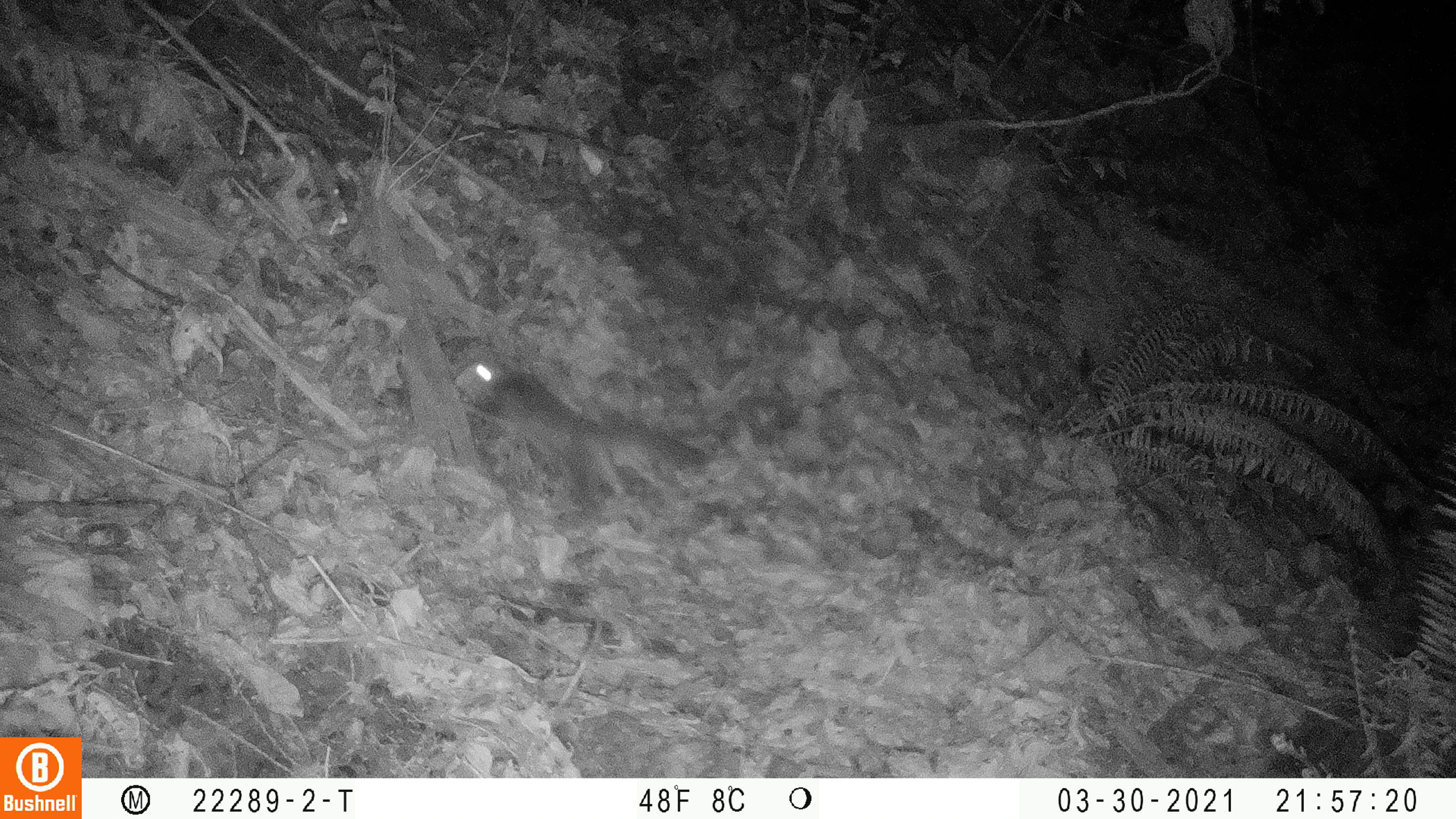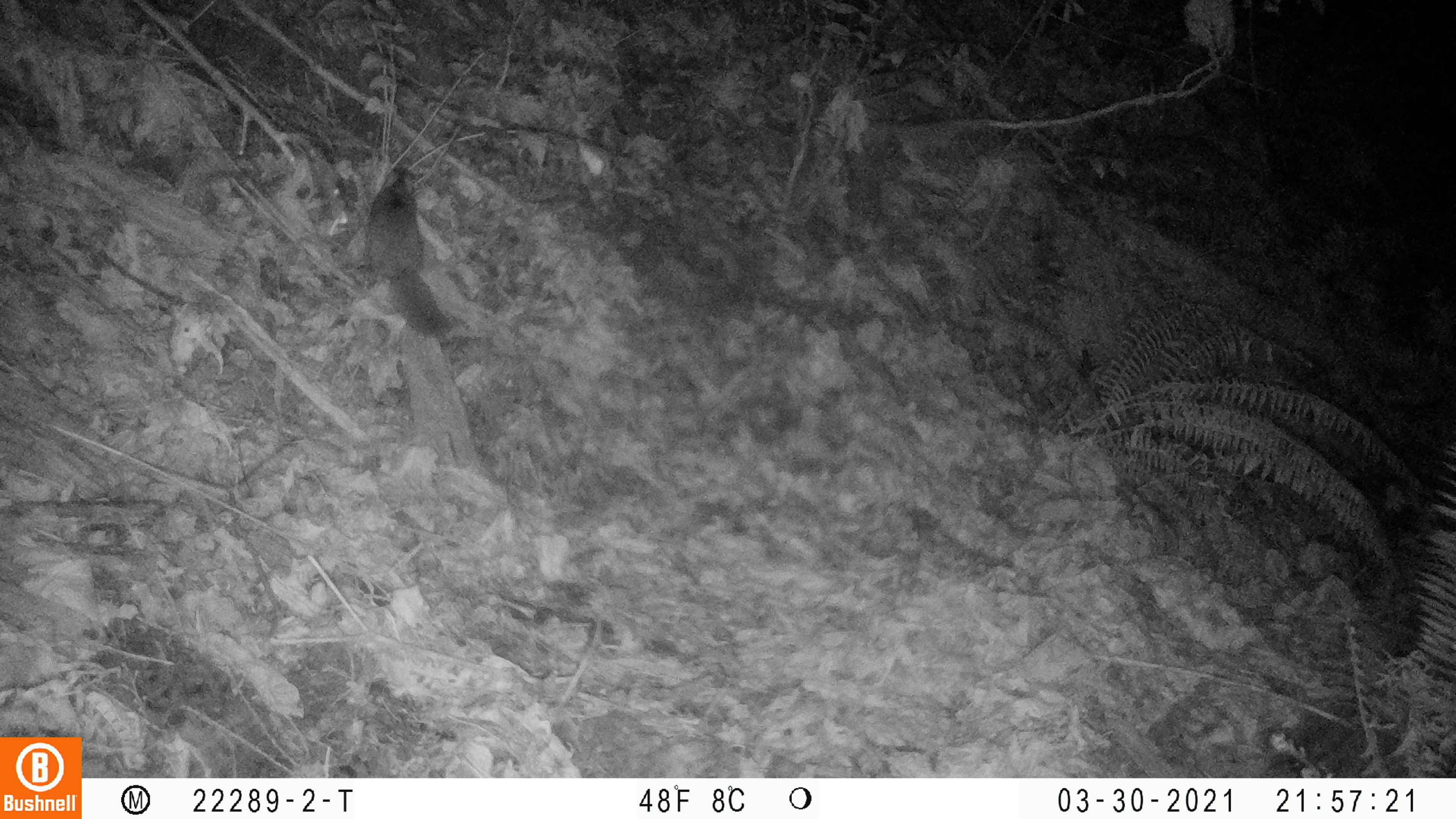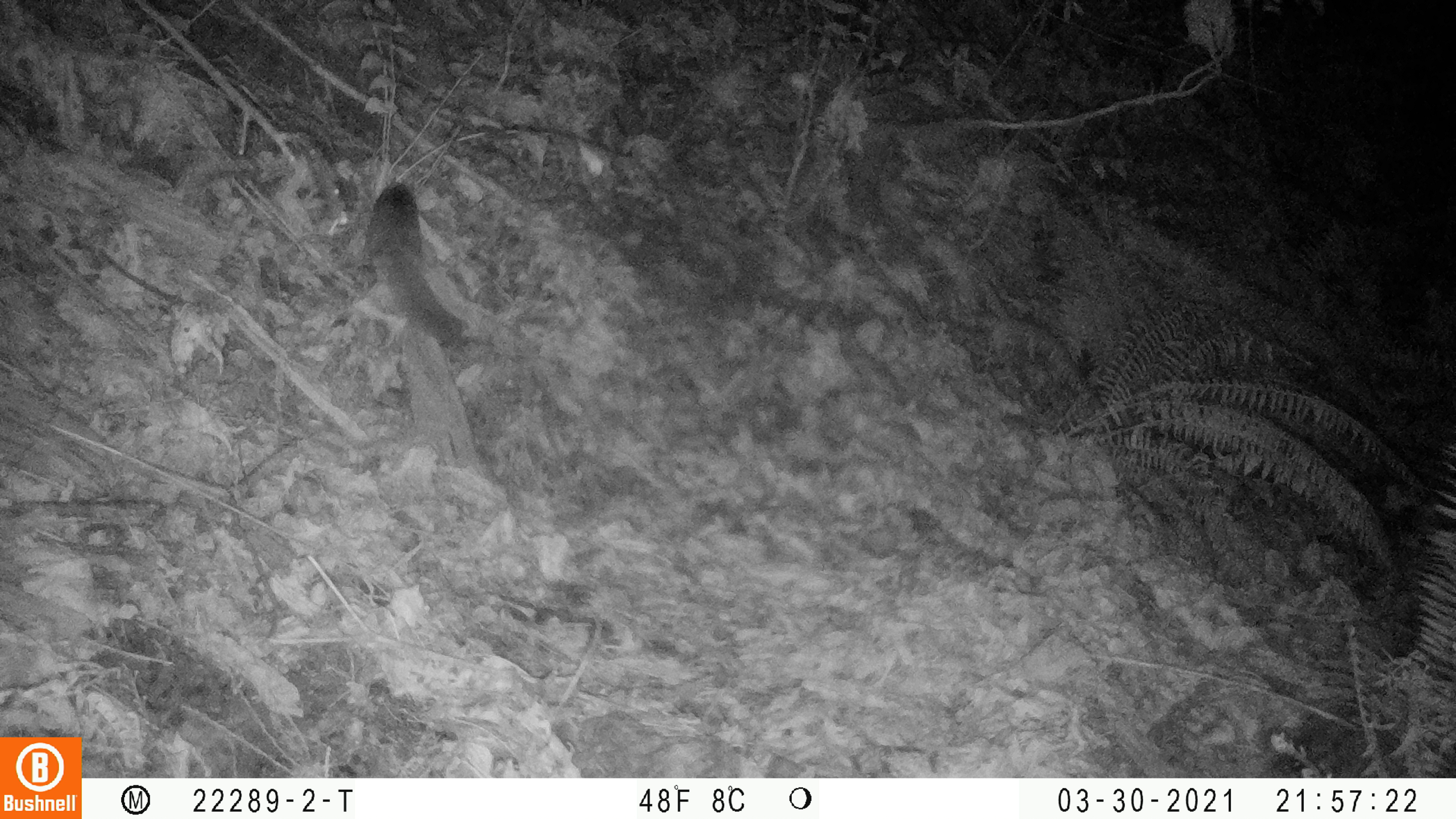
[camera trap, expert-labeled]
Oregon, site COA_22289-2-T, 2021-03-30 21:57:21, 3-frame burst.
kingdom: Animalia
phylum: Chordata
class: Mammalia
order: Rodentia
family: Sciuridae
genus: Glaucomys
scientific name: Glaucomys oregonensis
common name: humboldt's flying squirrel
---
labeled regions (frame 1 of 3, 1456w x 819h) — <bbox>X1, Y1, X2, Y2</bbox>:
humboldt's flying squirrel: <bbox>452, 355, 713, 508</bbox>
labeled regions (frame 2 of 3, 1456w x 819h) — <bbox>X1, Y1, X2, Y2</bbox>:
humboldt's flying squirrel: <bbox>361, 164, 454, 338</bbox>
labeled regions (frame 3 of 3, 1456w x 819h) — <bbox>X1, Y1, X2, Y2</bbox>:
humboldt's flying squirrel: <bbox>363, 176, 464, 344</bbox>